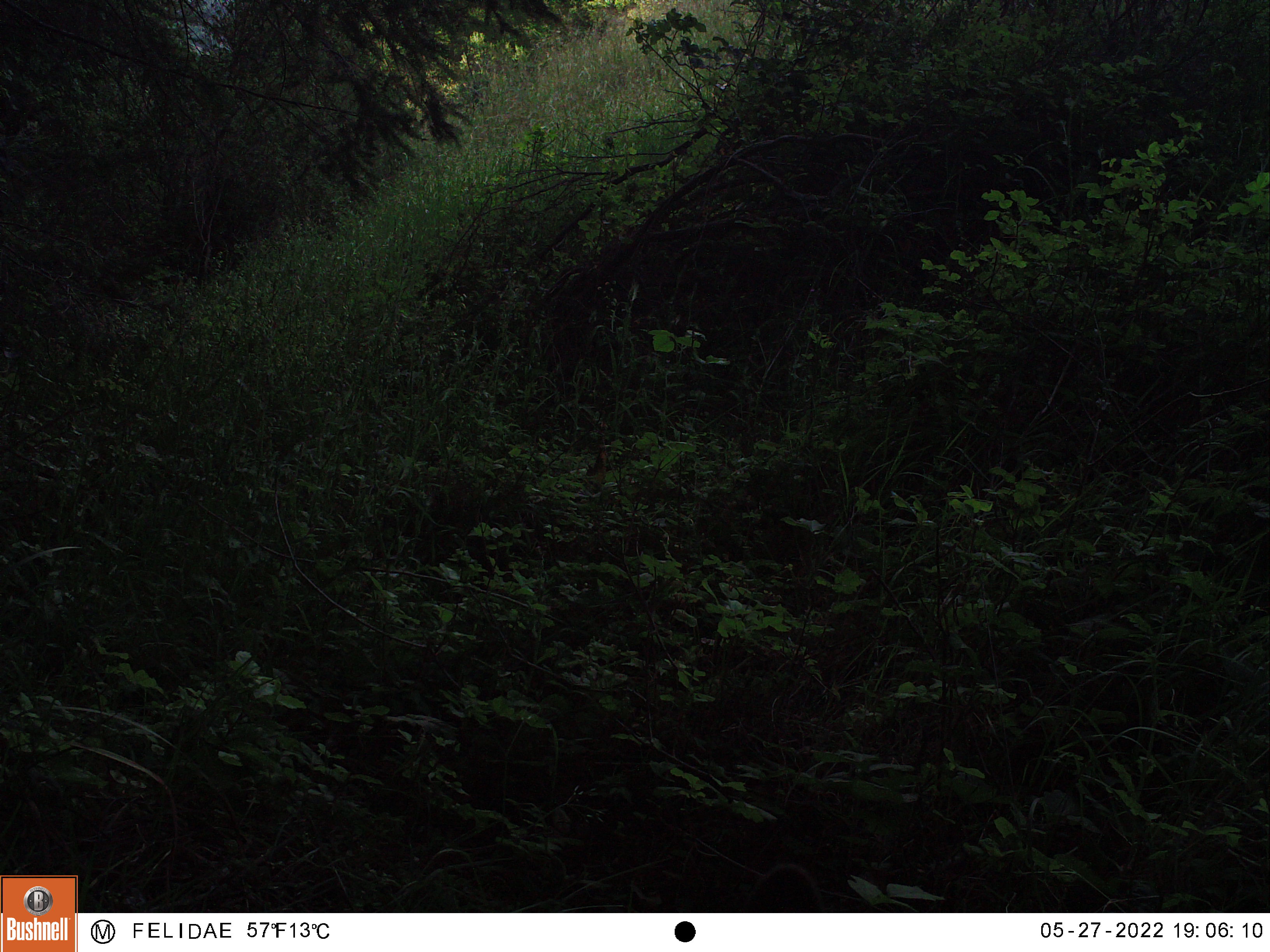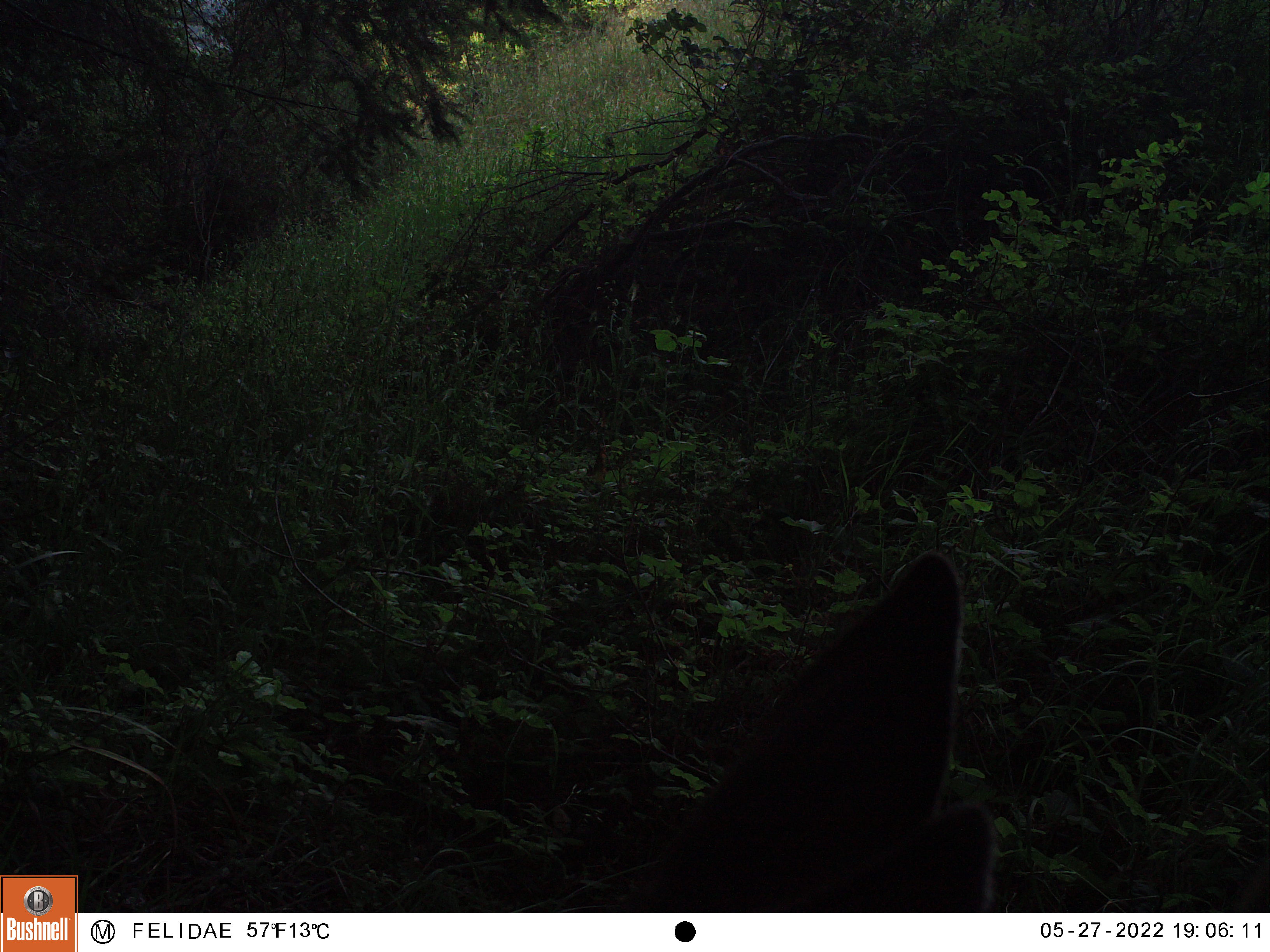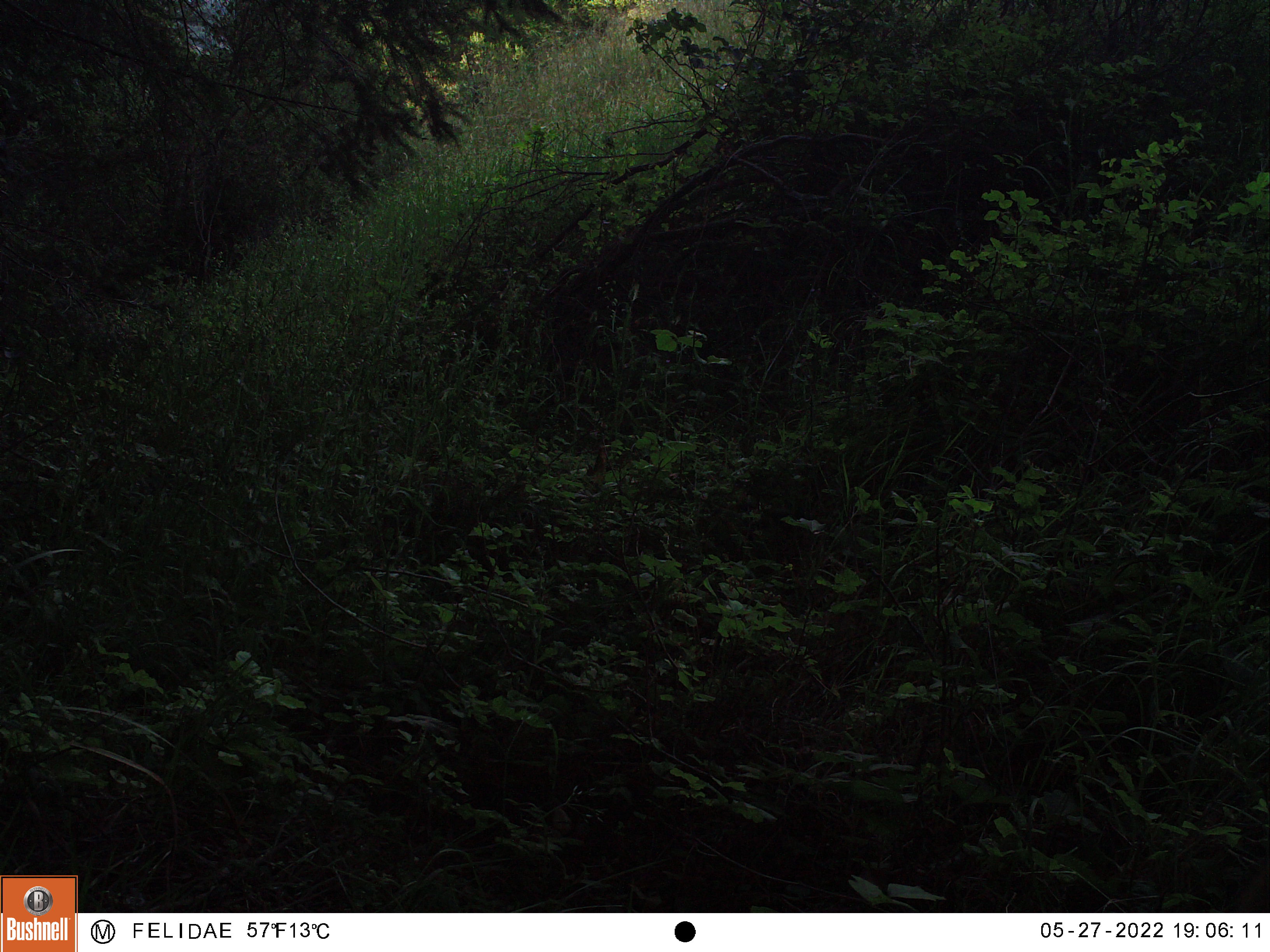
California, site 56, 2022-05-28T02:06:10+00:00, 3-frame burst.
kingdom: Animalia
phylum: Chordata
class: Mammalia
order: Artiodactyla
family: Cervidae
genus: Odocoileus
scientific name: Odocoileus hemionus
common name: mule deer